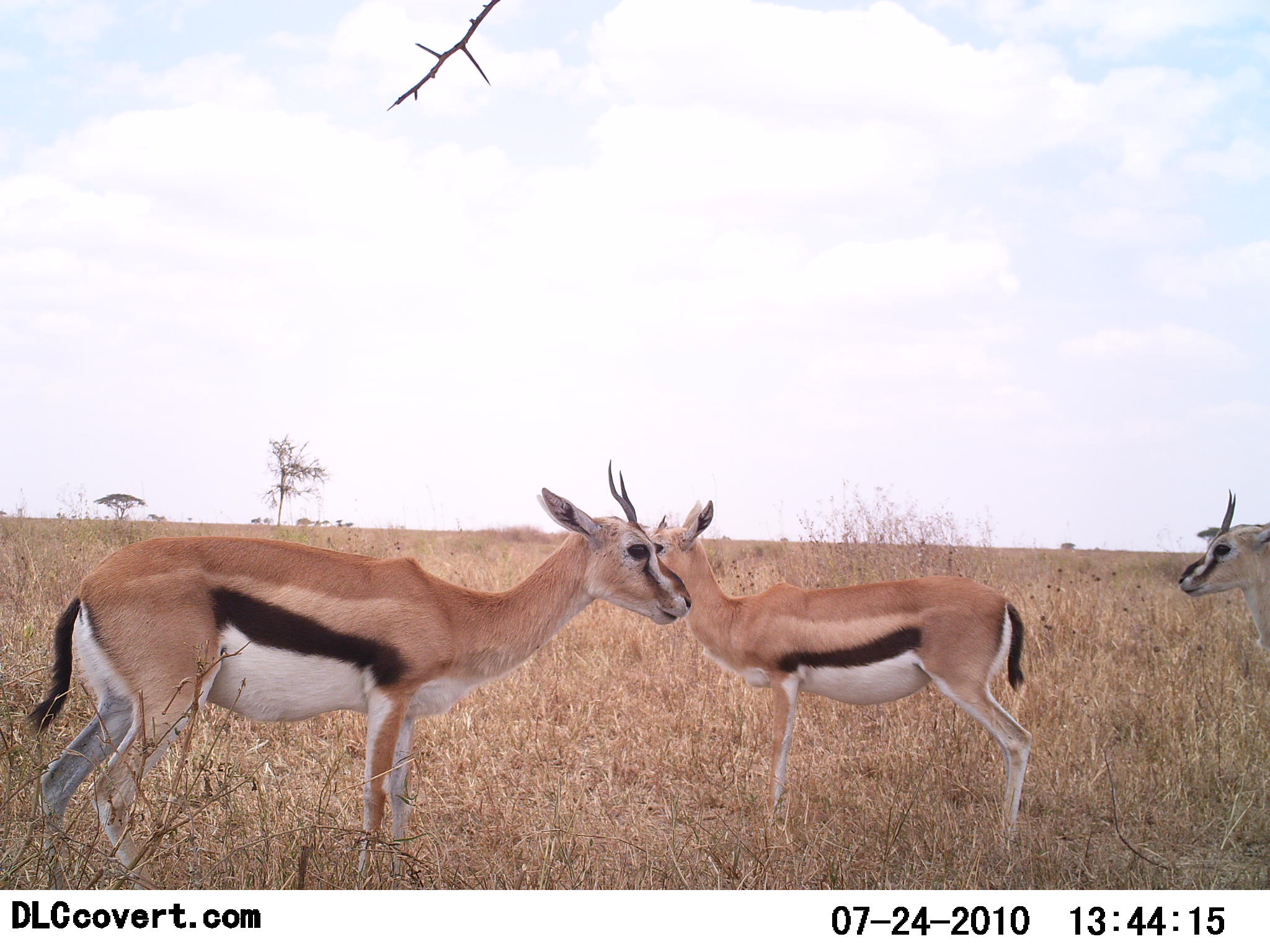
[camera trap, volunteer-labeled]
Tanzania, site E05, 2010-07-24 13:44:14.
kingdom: Animalia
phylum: Chordata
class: Mammalia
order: Artiodactyla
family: Bovidae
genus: Eudorcas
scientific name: Eudorcas thomsonii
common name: thomson's gazelle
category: gazellethomsons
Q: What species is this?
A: Gazellethomsons (thomson's gazelle) (Eudorcas thomsonii).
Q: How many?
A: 3.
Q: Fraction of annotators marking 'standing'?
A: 100%.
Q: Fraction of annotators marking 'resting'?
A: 0%.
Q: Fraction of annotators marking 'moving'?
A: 0%.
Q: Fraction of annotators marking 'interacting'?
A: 5%.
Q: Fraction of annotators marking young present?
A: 5%.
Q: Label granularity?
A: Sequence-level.